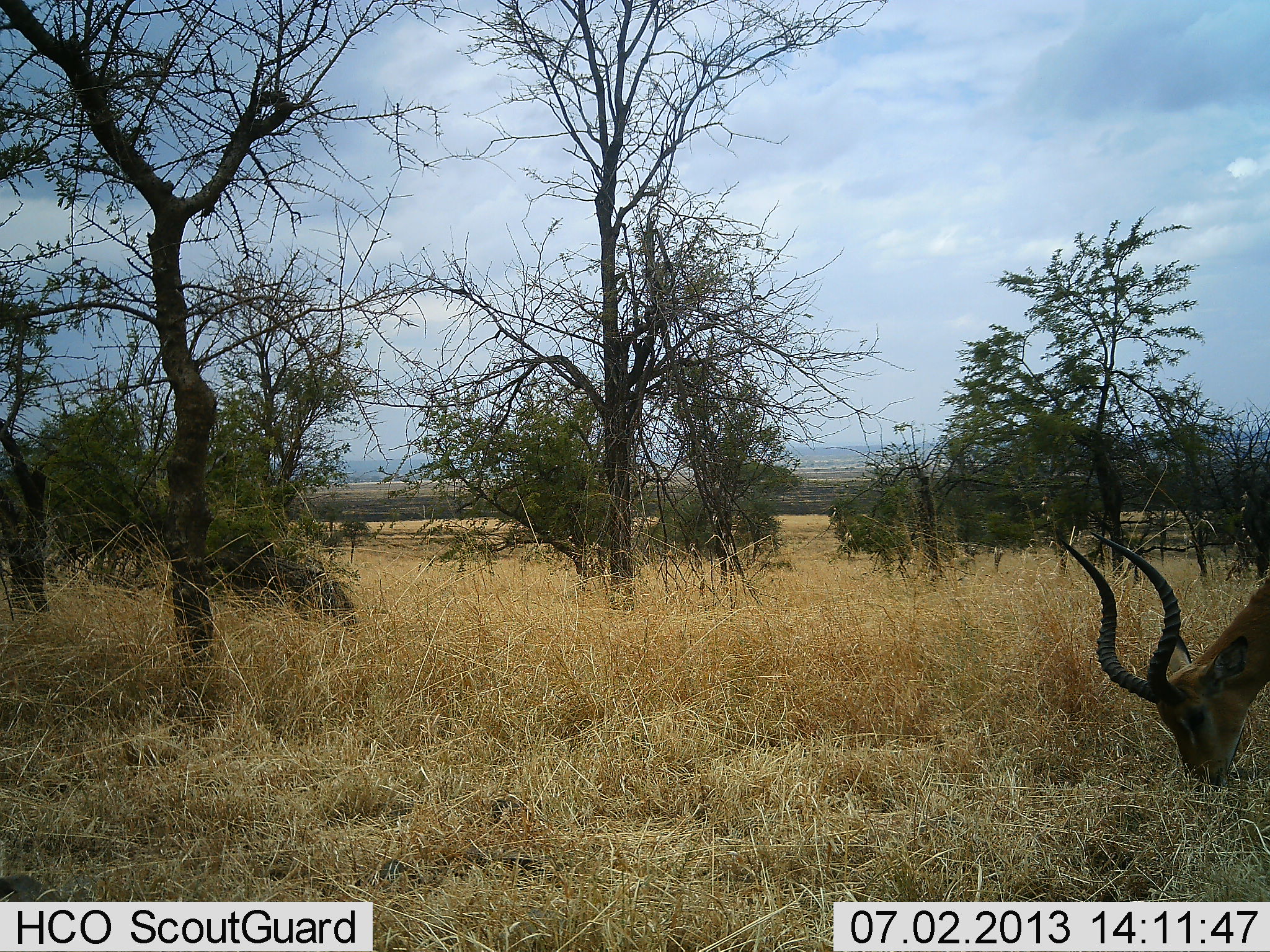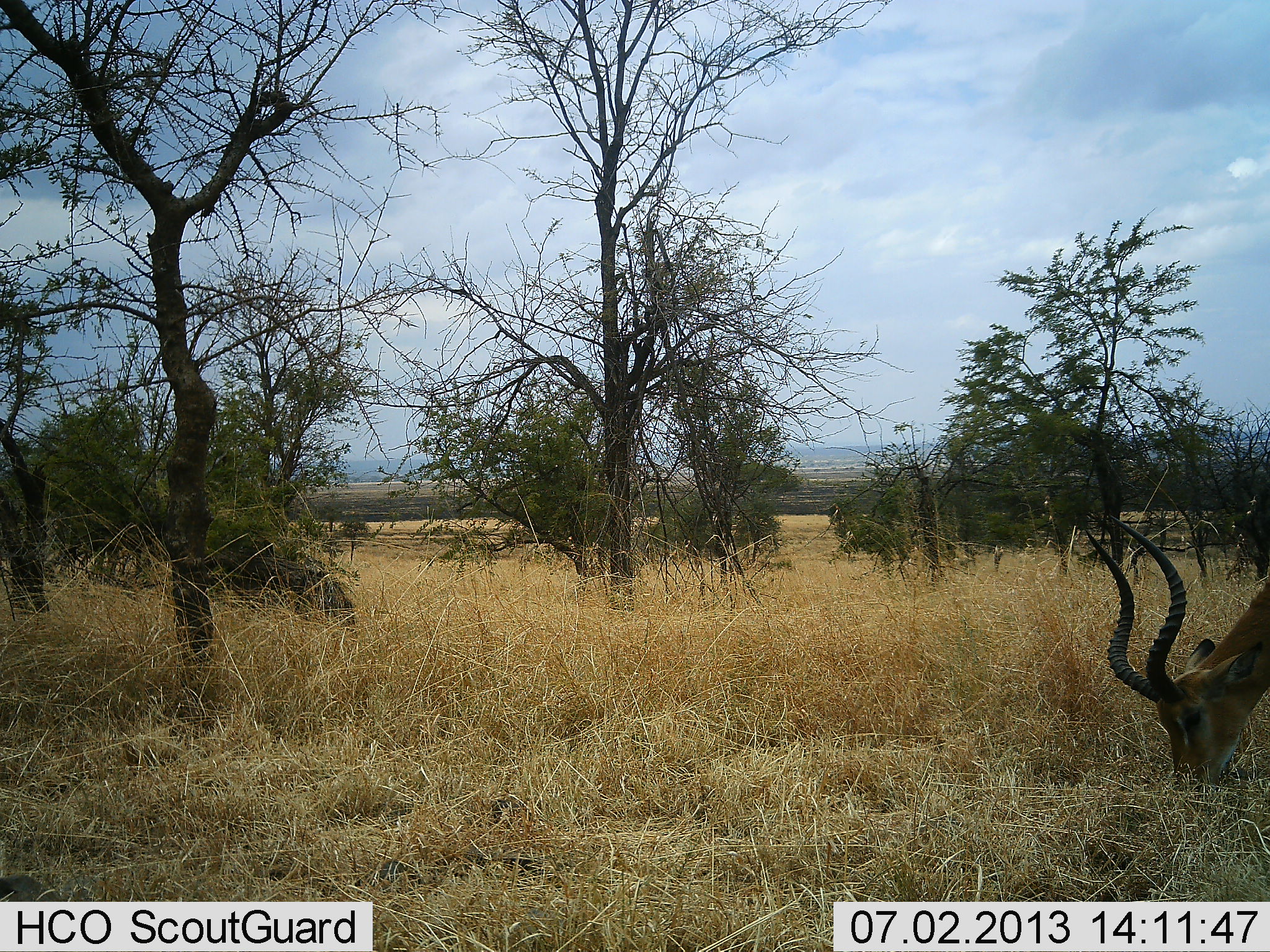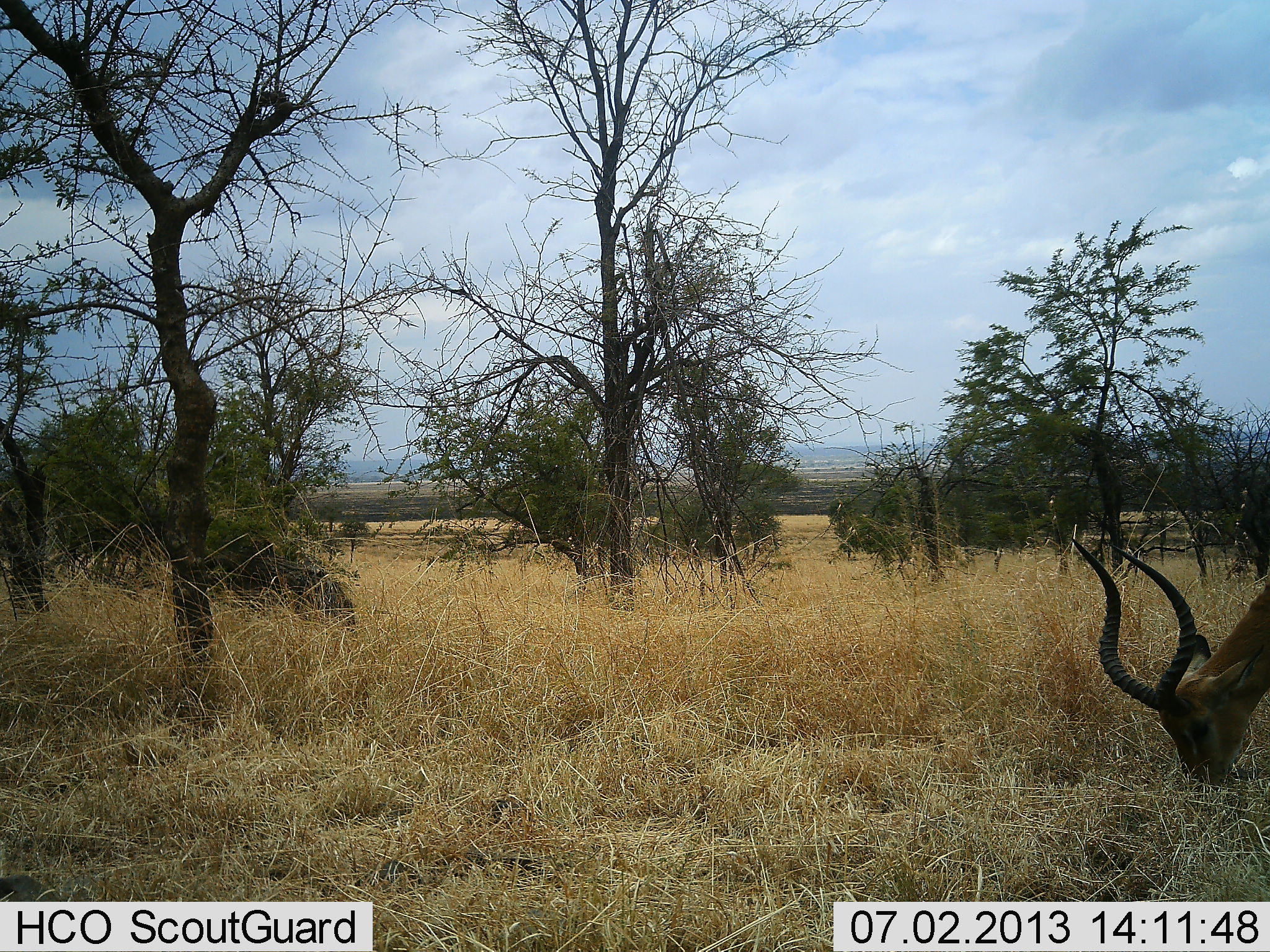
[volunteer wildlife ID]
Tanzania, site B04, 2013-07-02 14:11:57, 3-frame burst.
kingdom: Animalia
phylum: Chordata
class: Mammalia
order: Artiodactyla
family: Bovidae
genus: Aepyceros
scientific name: Aepyceros melampus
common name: impala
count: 1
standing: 10%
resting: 0%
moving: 0%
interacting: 0%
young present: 0%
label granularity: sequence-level